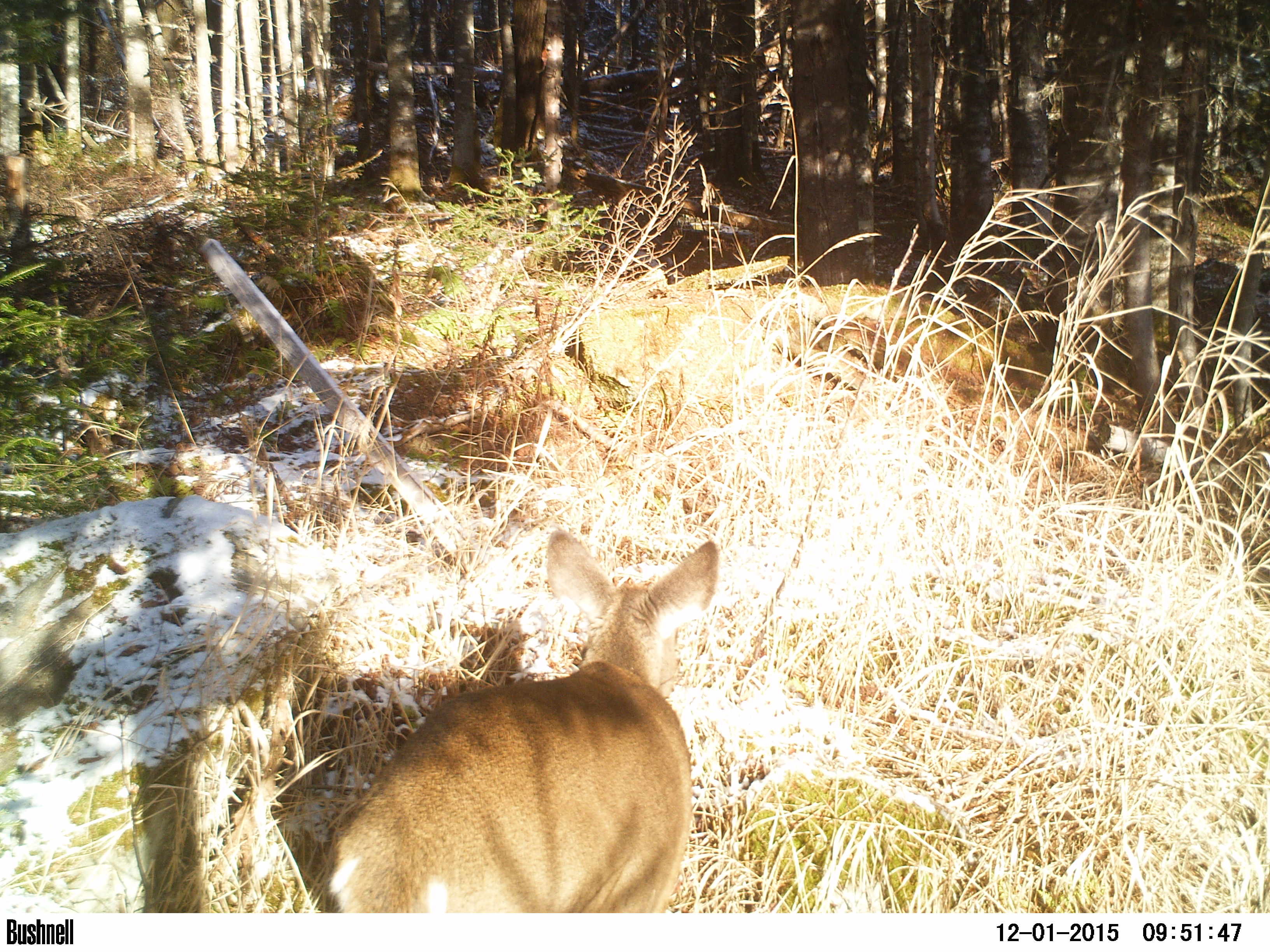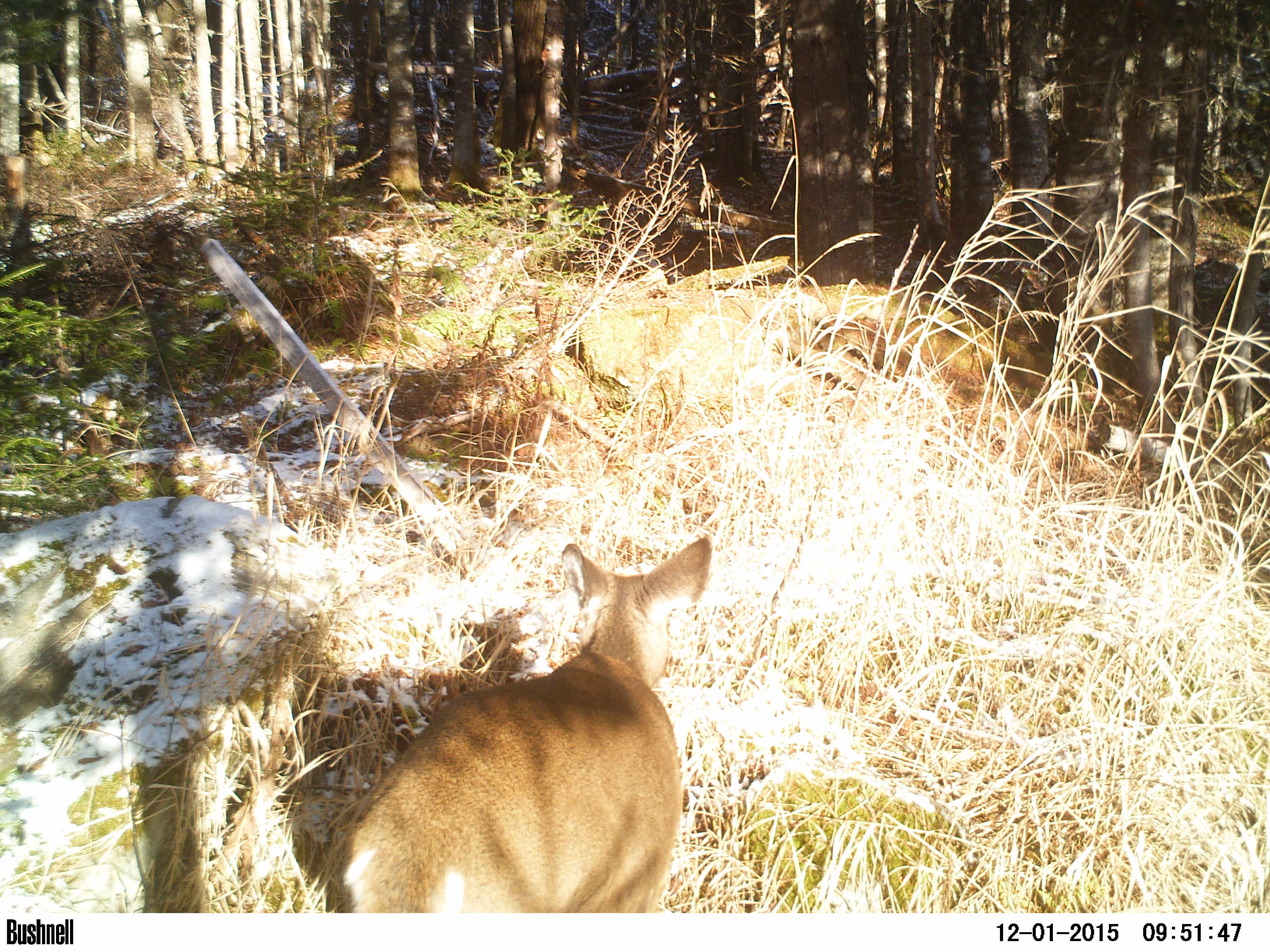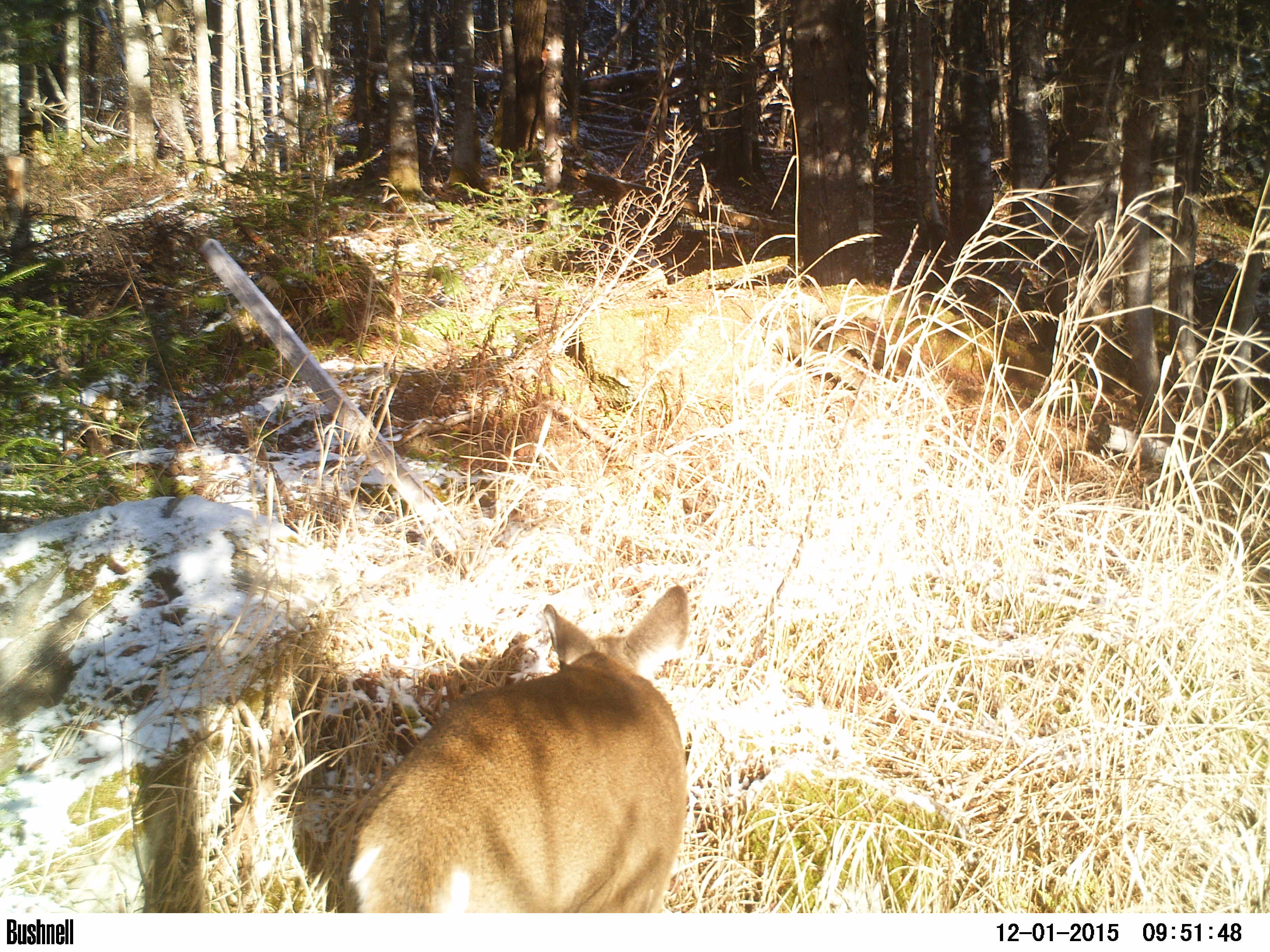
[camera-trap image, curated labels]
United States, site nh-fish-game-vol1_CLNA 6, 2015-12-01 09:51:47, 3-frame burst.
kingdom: Animalia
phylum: Chordata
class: Mammalia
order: Artiodactyla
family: Cervidae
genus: Odocoileus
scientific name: Odocoileus virginianus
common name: white-tailed deer